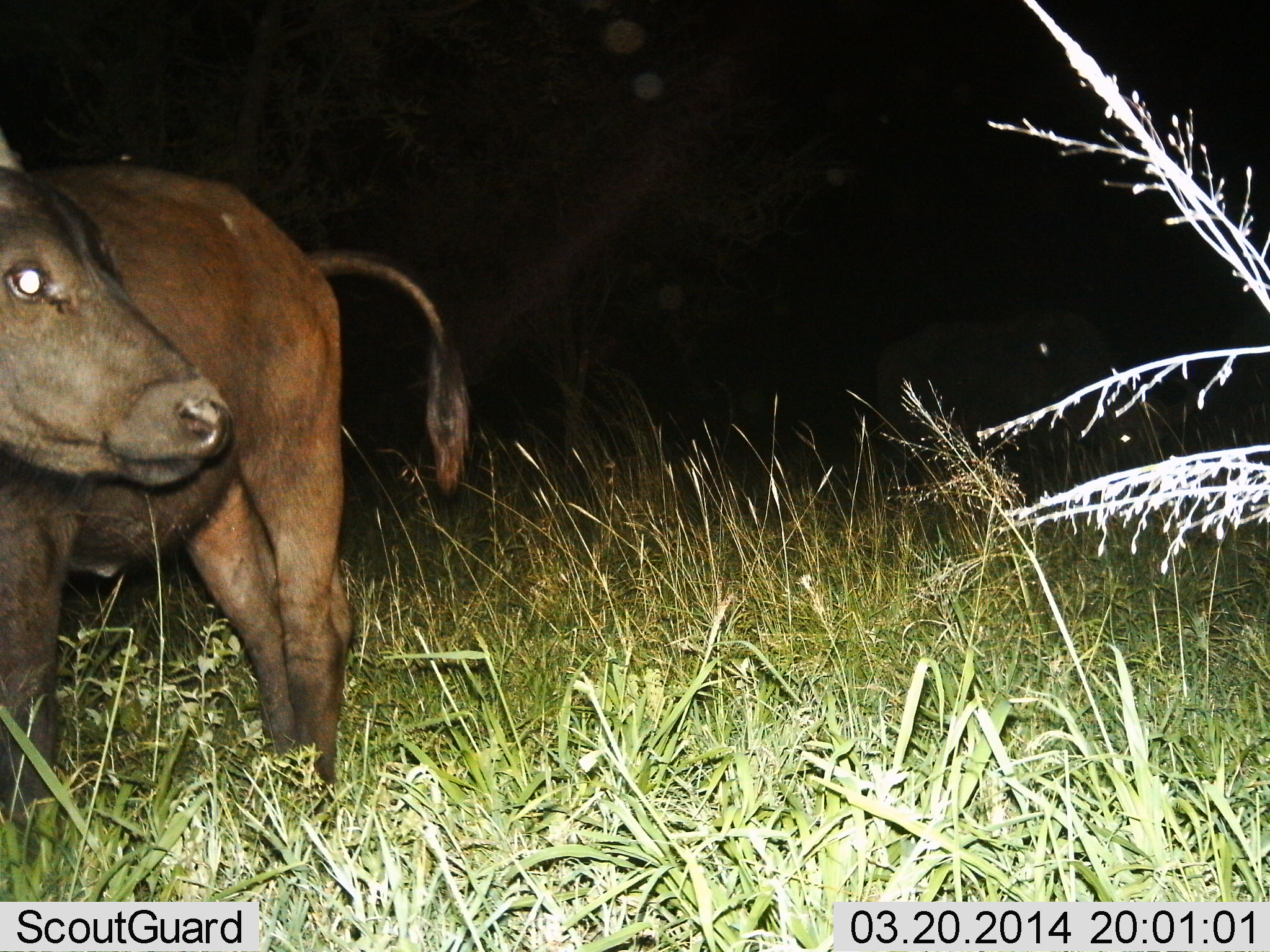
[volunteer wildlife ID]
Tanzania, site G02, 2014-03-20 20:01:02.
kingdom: Animalia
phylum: Chordata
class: Mammalia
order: Artiodactyla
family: Bovidae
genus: Syncerus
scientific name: Syncerus caffer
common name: cape buffalo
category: buffalo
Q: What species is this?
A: Buffalo (cape buffalo) (Syncerus caffer).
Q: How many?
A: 1.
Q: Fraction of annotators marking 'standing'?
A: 90%.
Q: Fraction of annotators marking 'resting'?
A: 10%.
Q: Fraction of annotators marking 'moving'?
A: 10%.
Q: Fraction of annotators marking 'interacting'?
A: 0%.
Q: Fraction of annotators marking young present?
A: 20%.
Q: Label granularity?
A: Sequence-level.